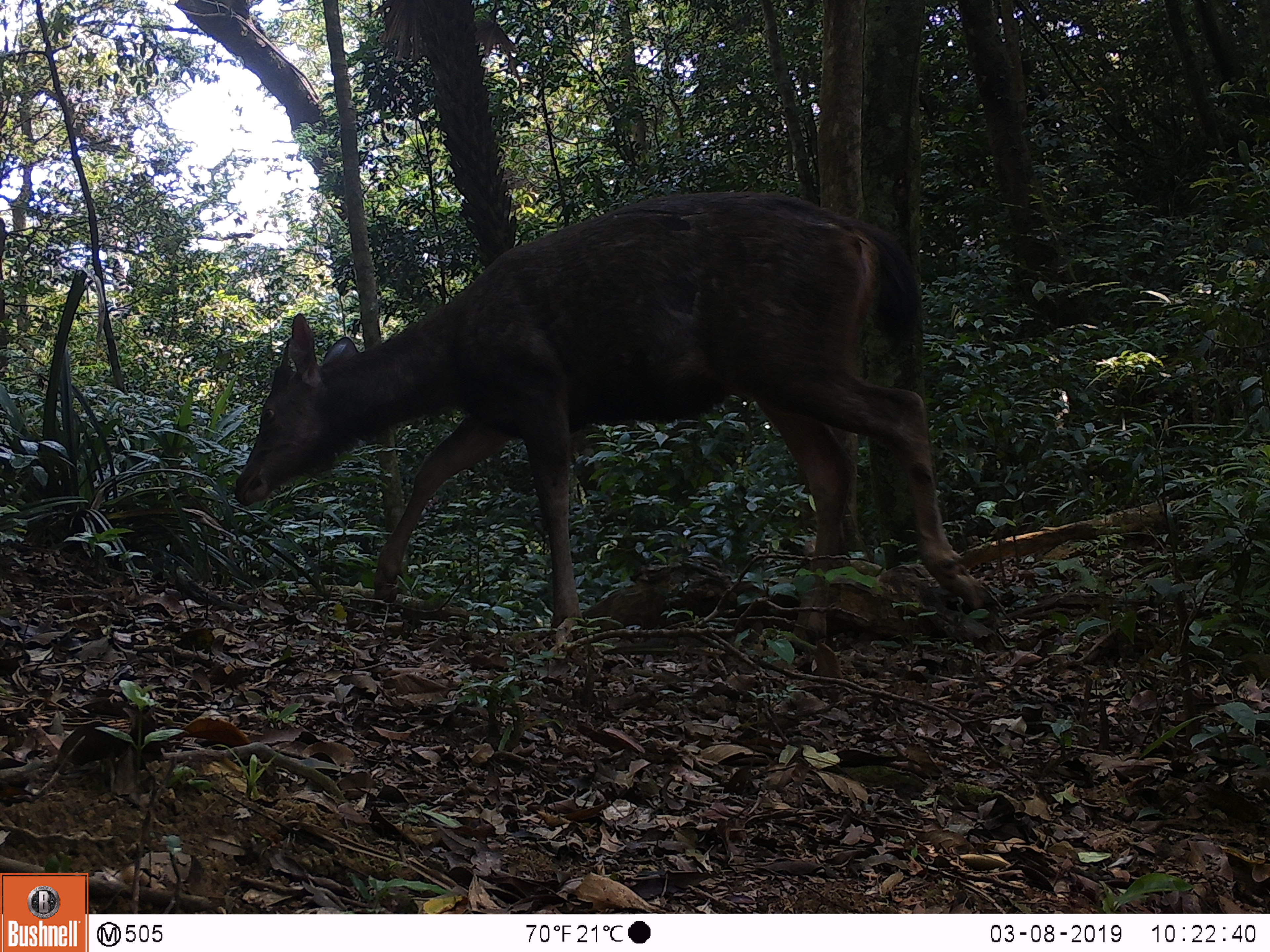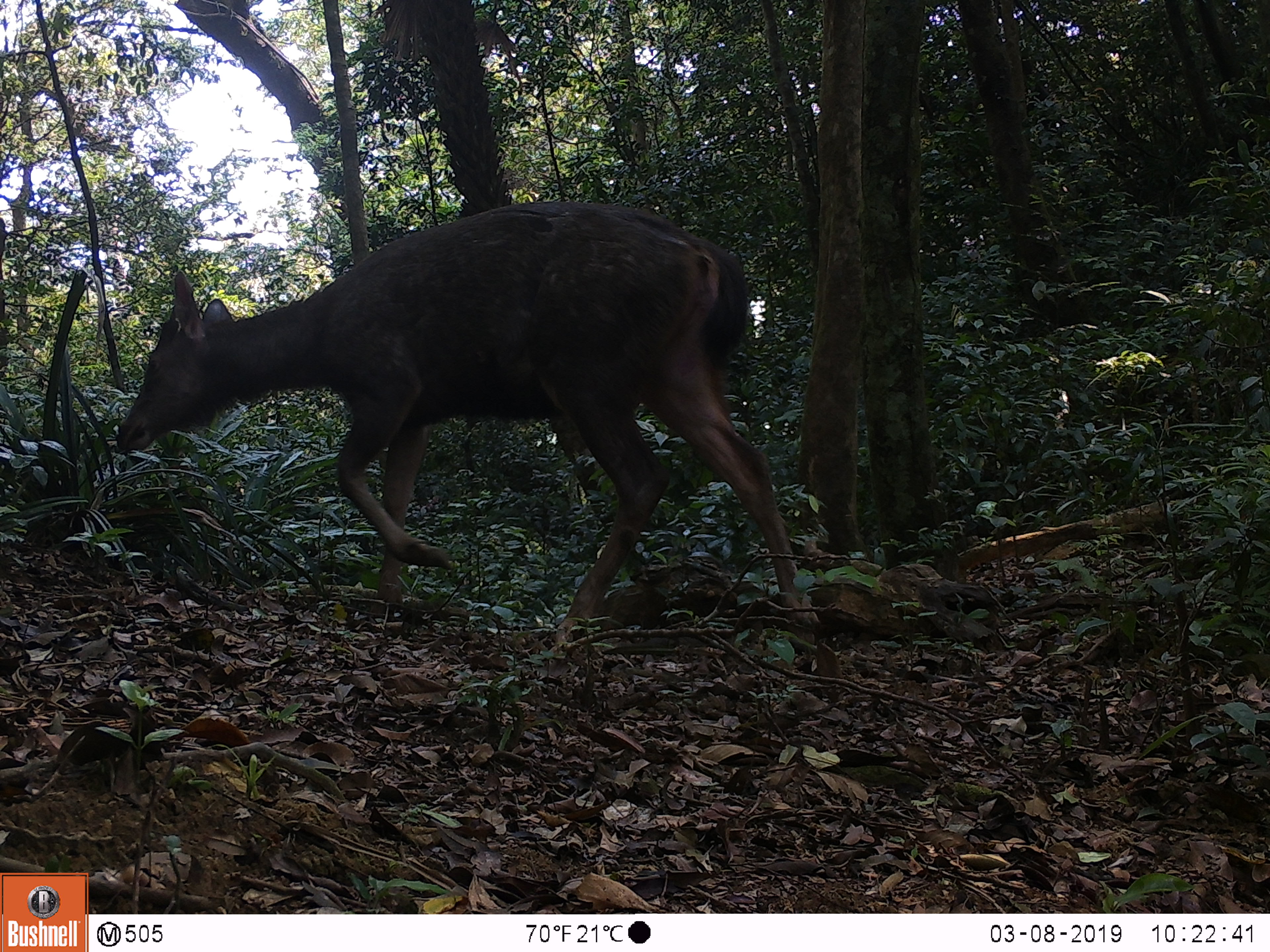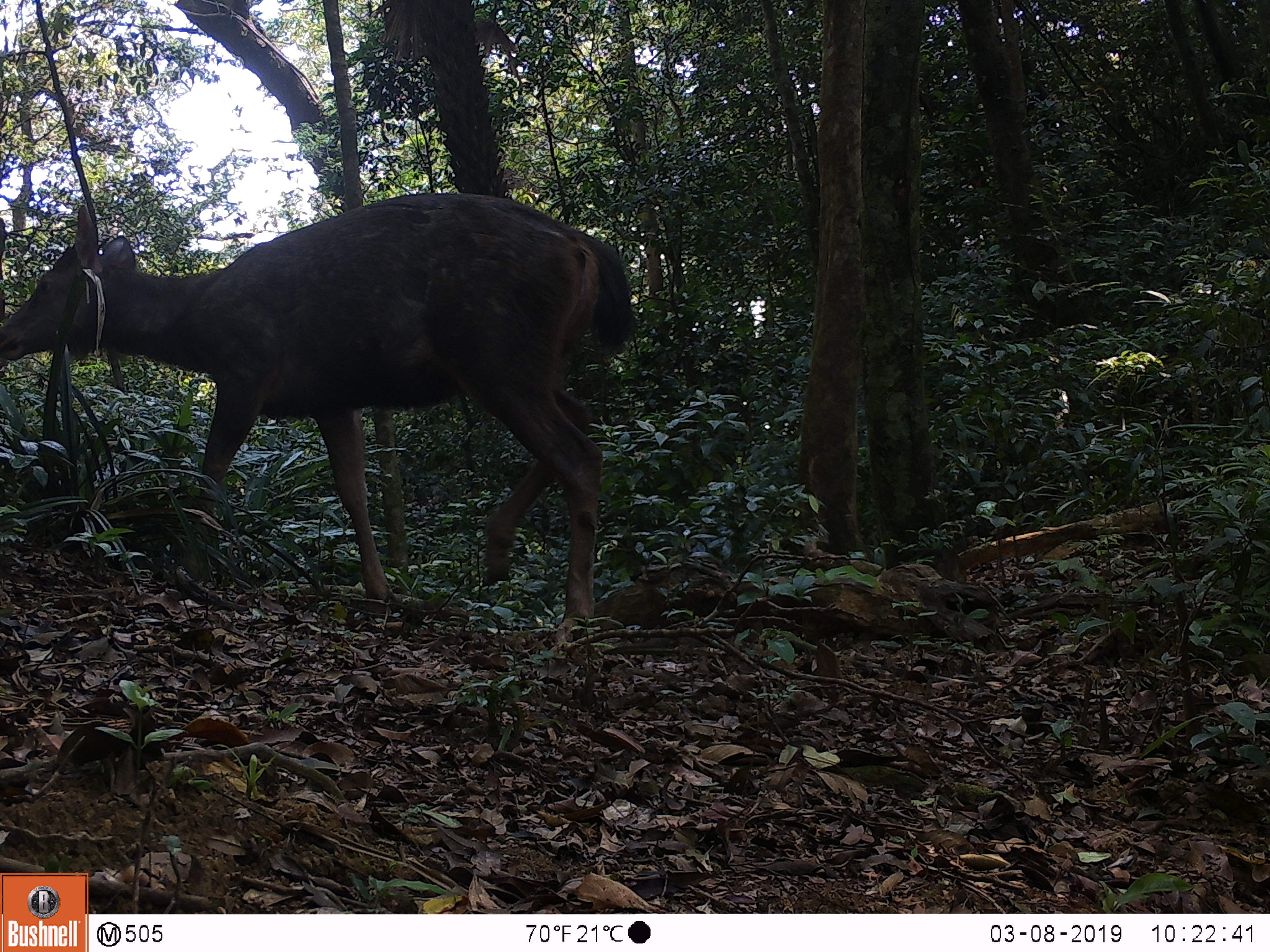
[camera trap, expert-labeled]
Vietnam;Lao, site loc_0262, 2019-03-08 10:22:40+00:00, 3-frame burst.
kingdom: Animalia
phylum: Chordata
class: Mammalia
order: Artiodactyla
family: Cervidae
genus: Rusa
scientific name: Rusa unicolor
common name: sambar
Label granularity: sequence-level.